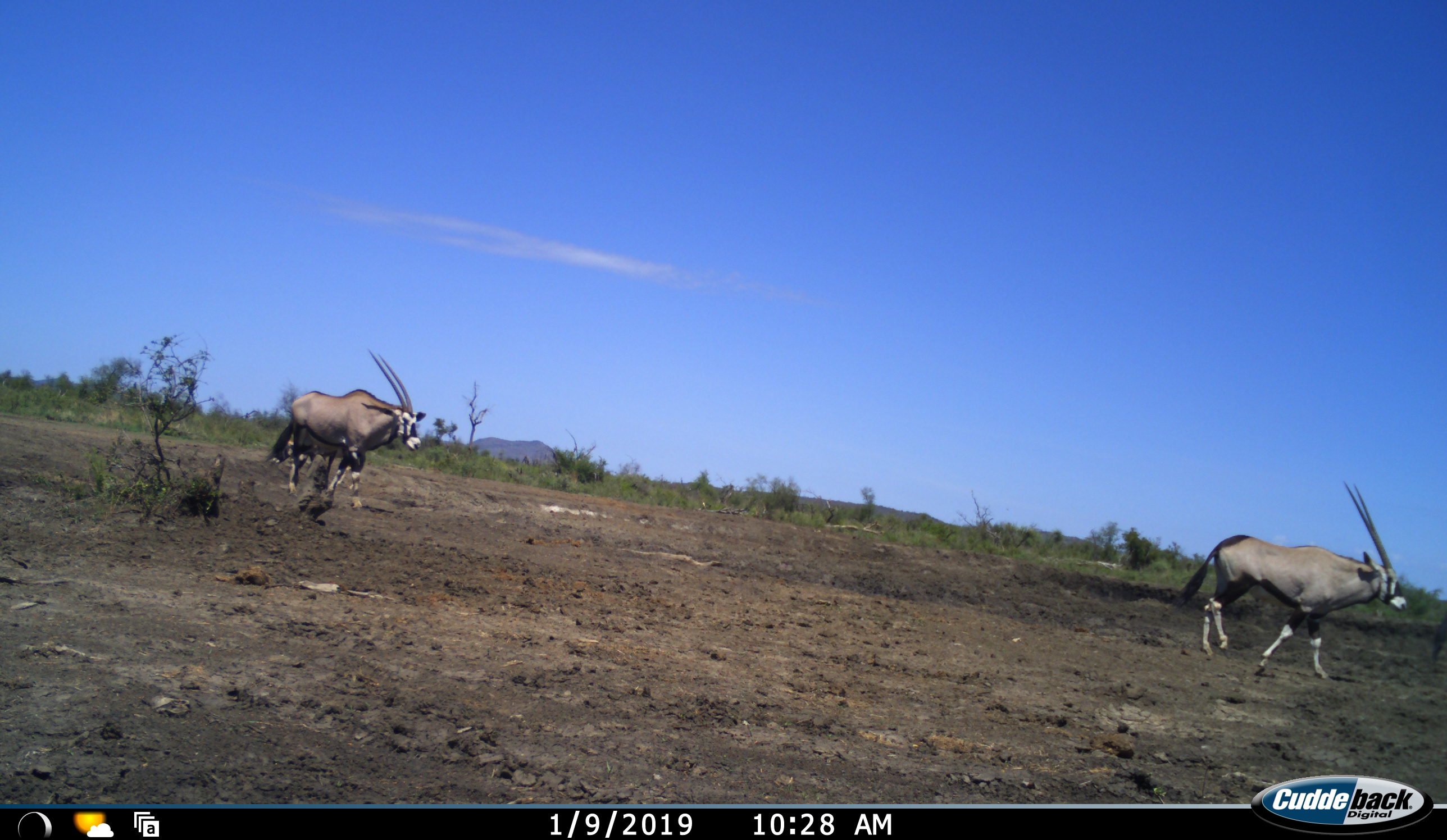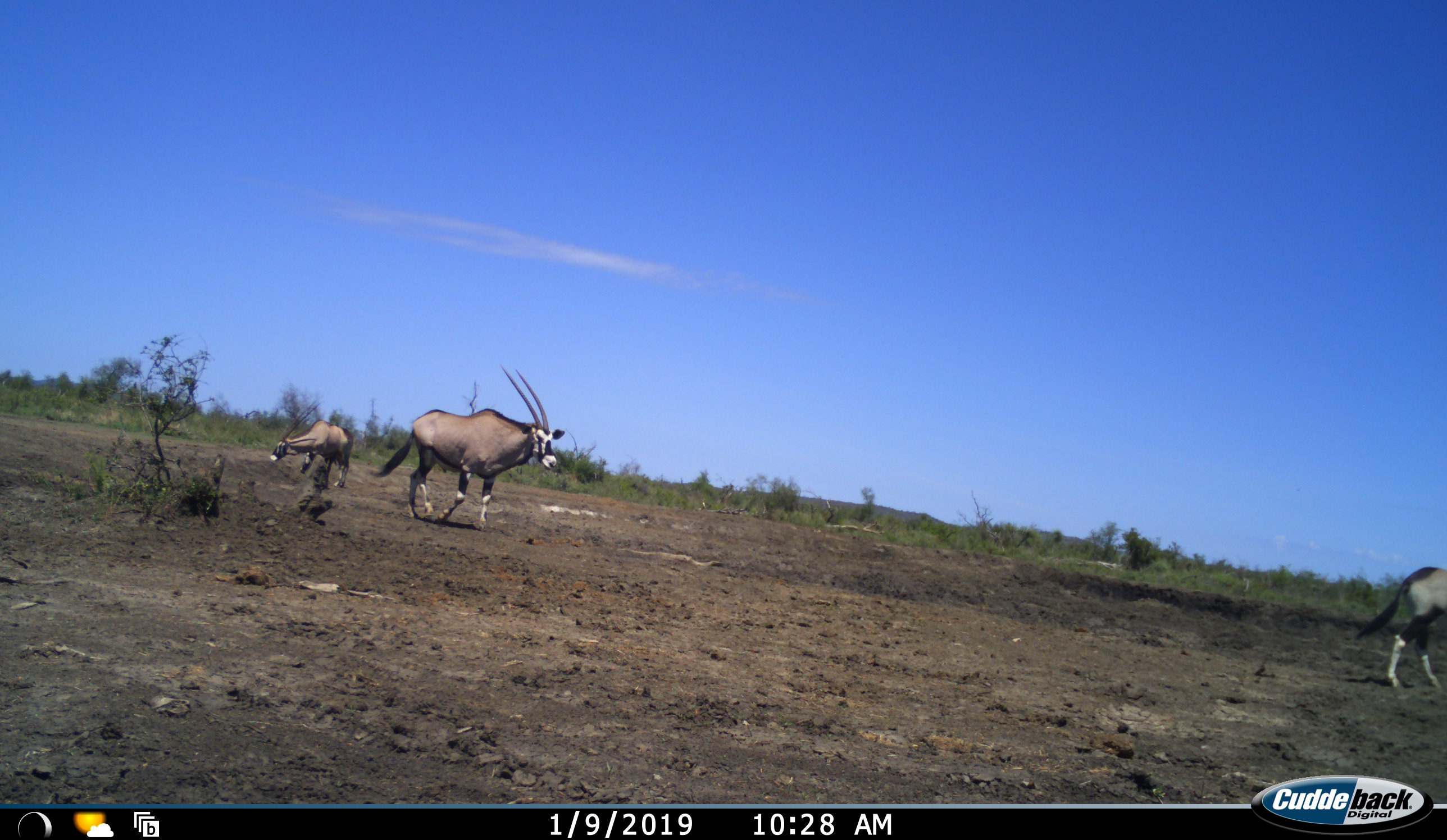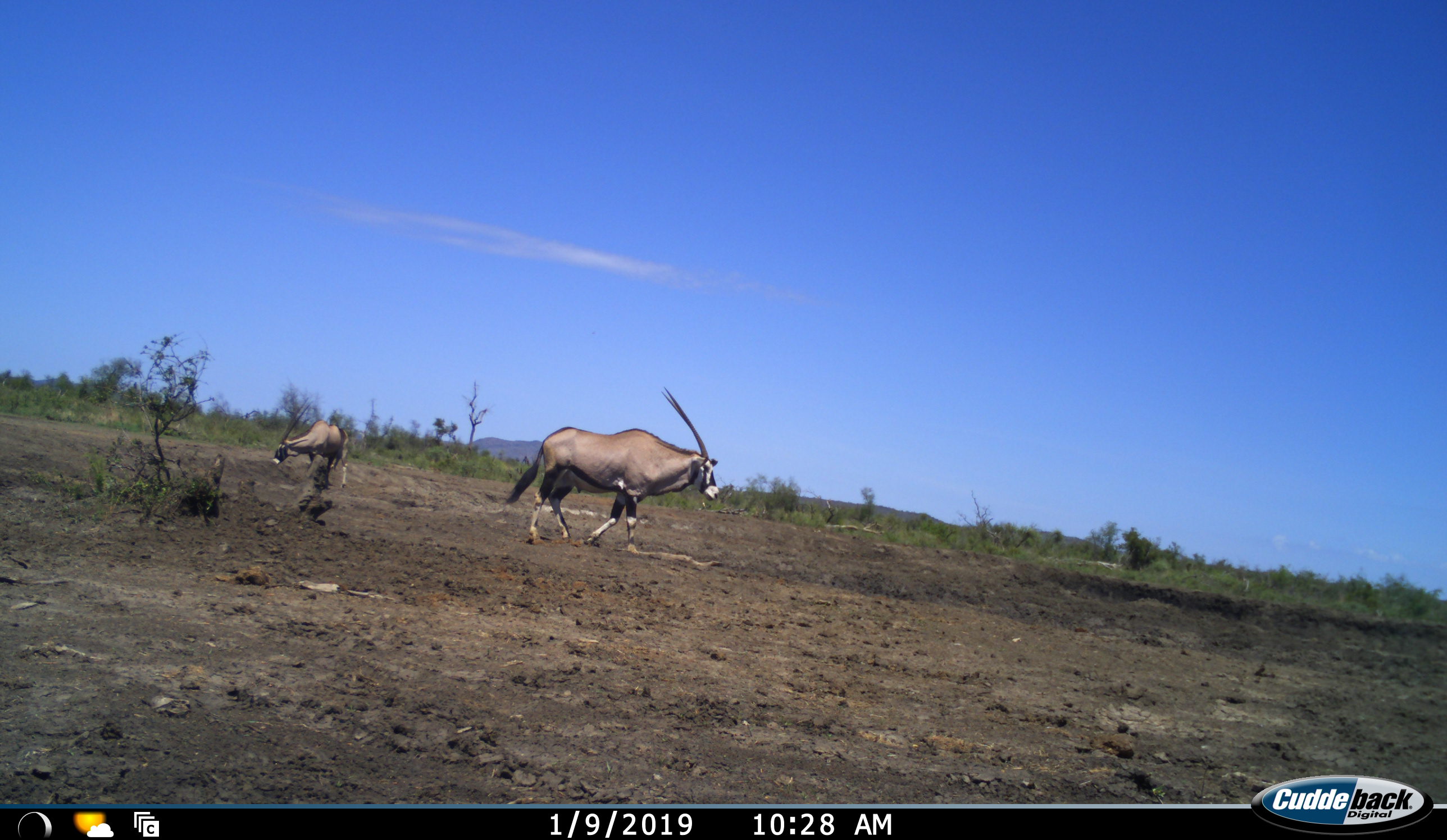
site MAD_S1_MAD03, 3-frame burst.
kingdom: Animalia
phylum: Chordata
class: Mammalia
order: Artiodactyla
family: Bovidae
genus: Oryx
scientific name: Oryx gazella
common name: gemsbok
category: oryx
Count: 3.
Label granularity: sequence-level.